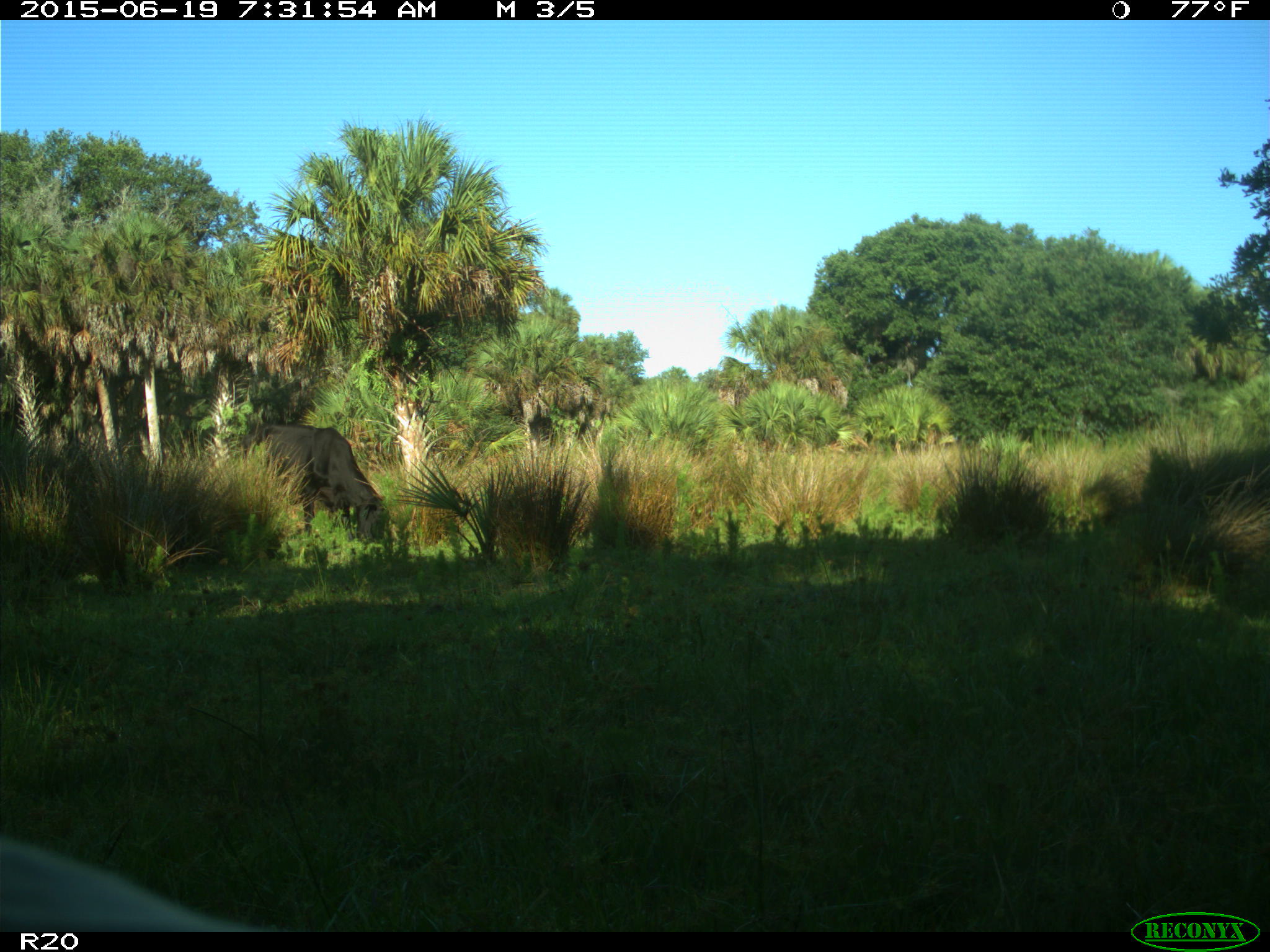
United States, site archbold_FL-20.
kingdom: Animalia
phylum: Chordata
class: Mammalia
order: Artiodactyla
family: Bovidae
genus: Bos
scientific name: Bos taurus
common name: domestic cow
Bos taurus (domestic cow).